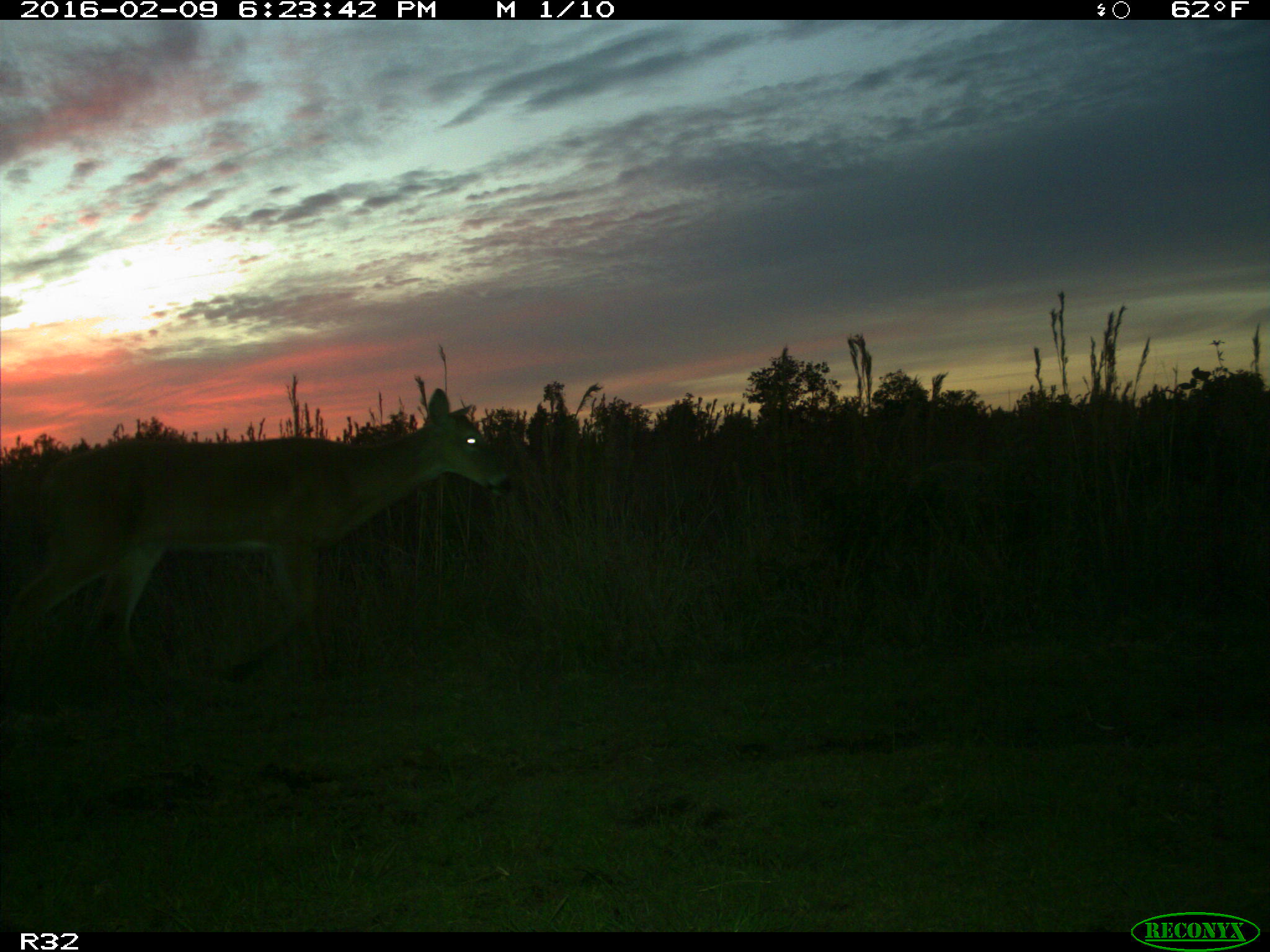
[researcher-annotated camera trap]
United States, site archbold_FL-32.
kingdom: Animalia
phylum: Chordata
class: Mammalia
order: Artiodactyla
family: Cervidae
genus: Odocoileus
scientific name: Odocoileus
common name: deer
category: unidentified deer